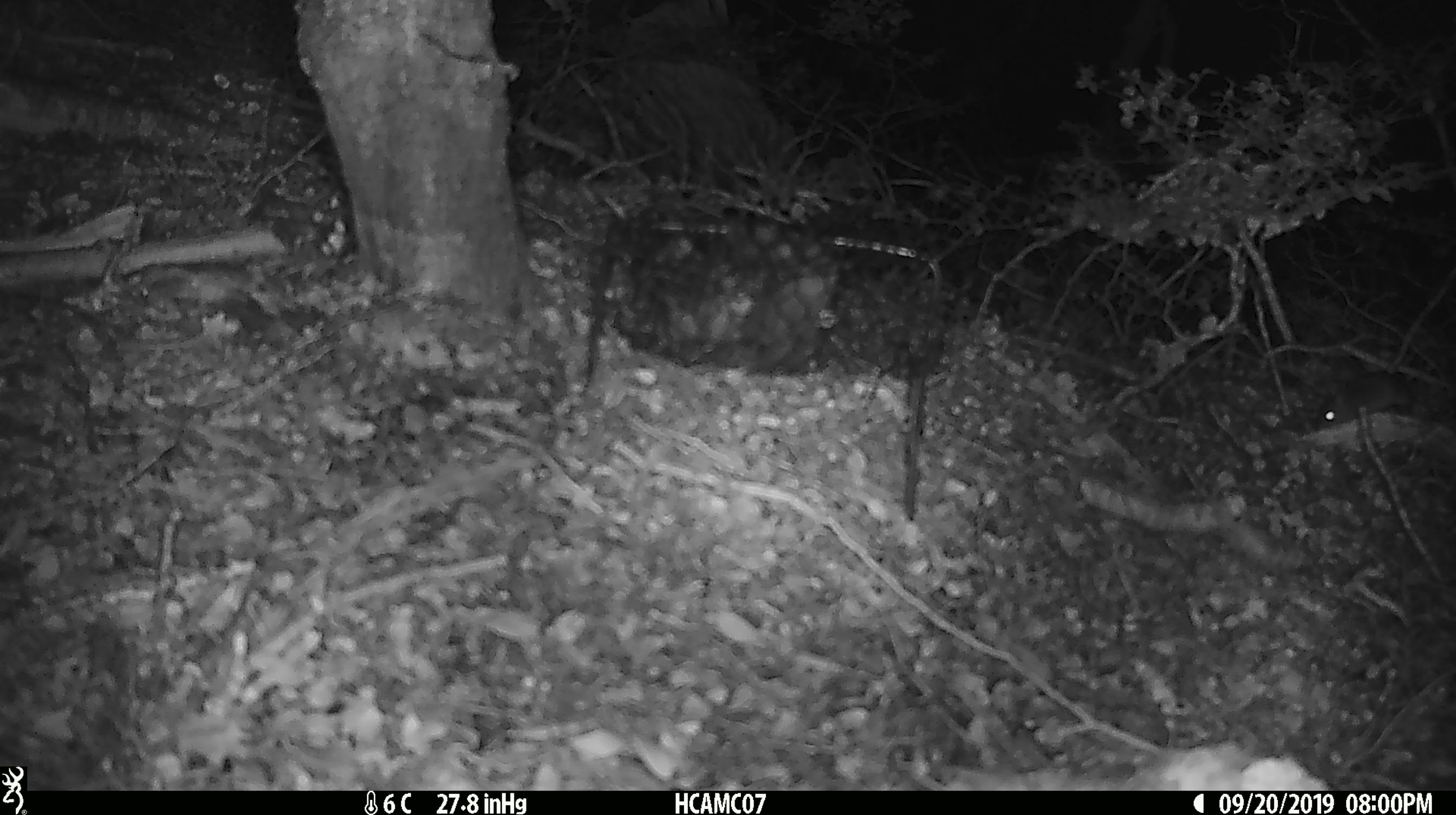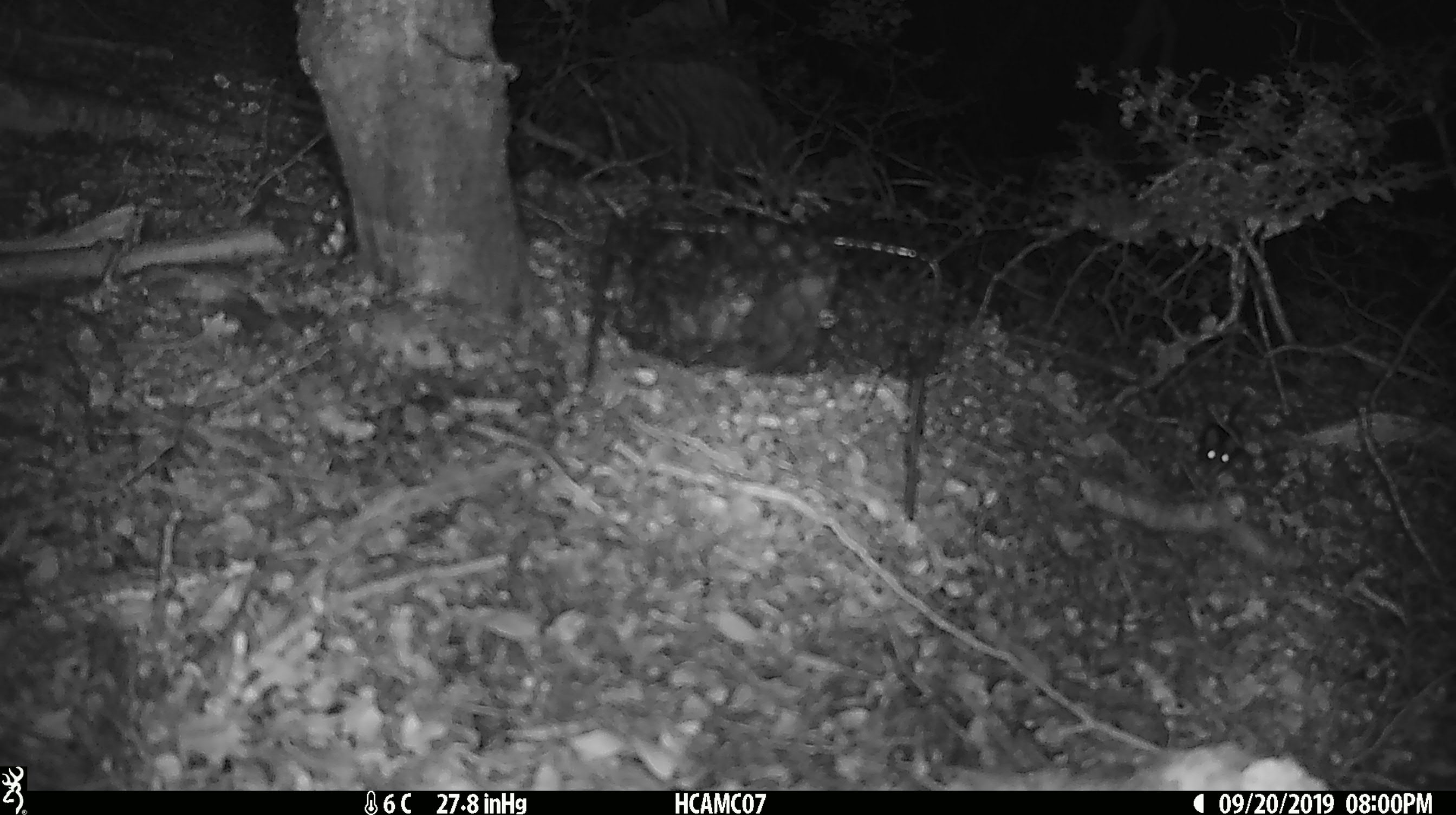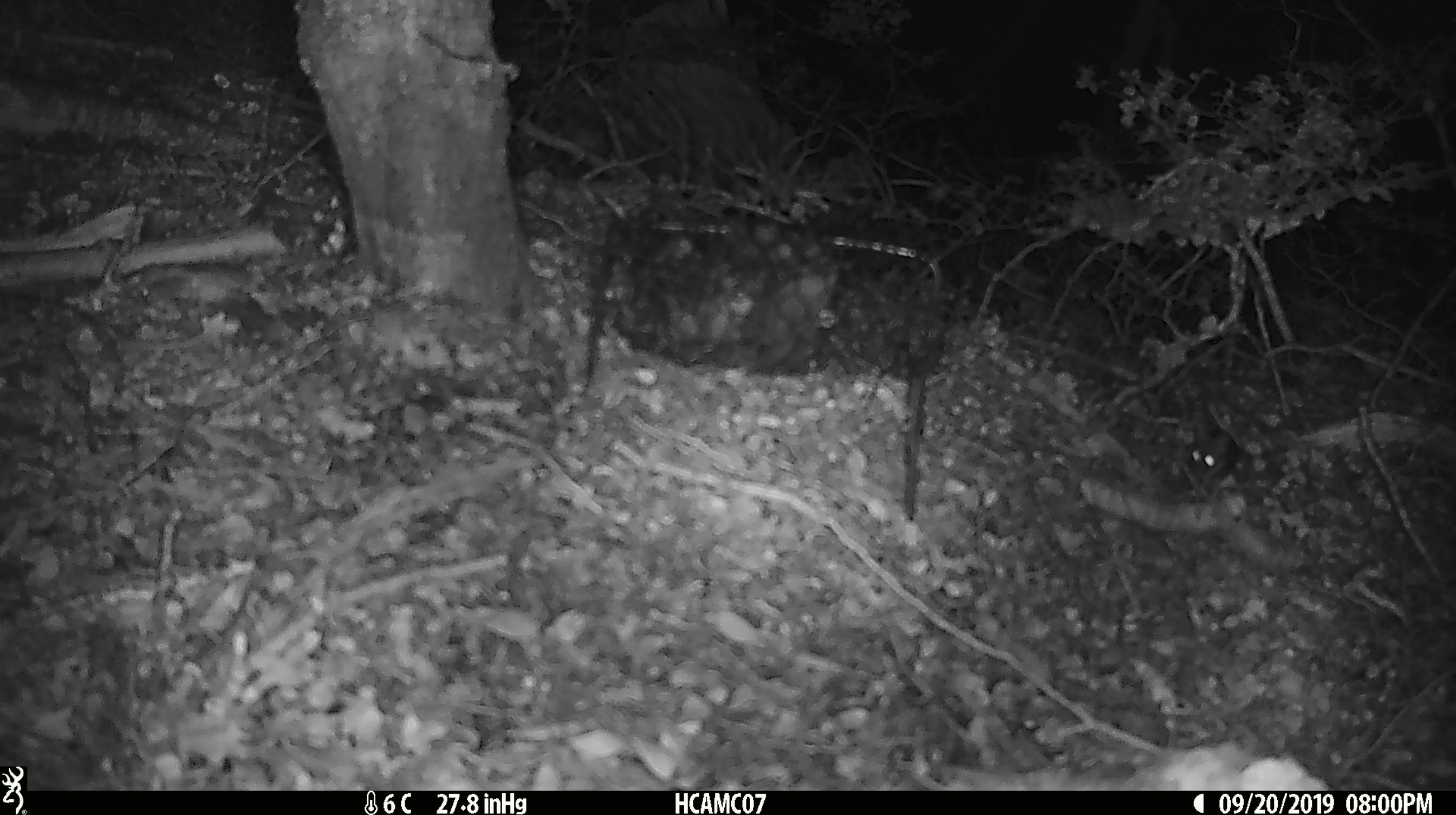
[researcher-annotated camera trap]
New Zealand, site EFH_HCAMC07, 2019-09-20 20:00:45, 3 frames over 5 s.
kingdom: Animalia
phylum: Chordata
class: Mammalia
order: Rodentia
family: Muridae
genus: Mus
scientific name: Mus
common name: mouse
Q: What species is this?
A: Mouse (Mus).